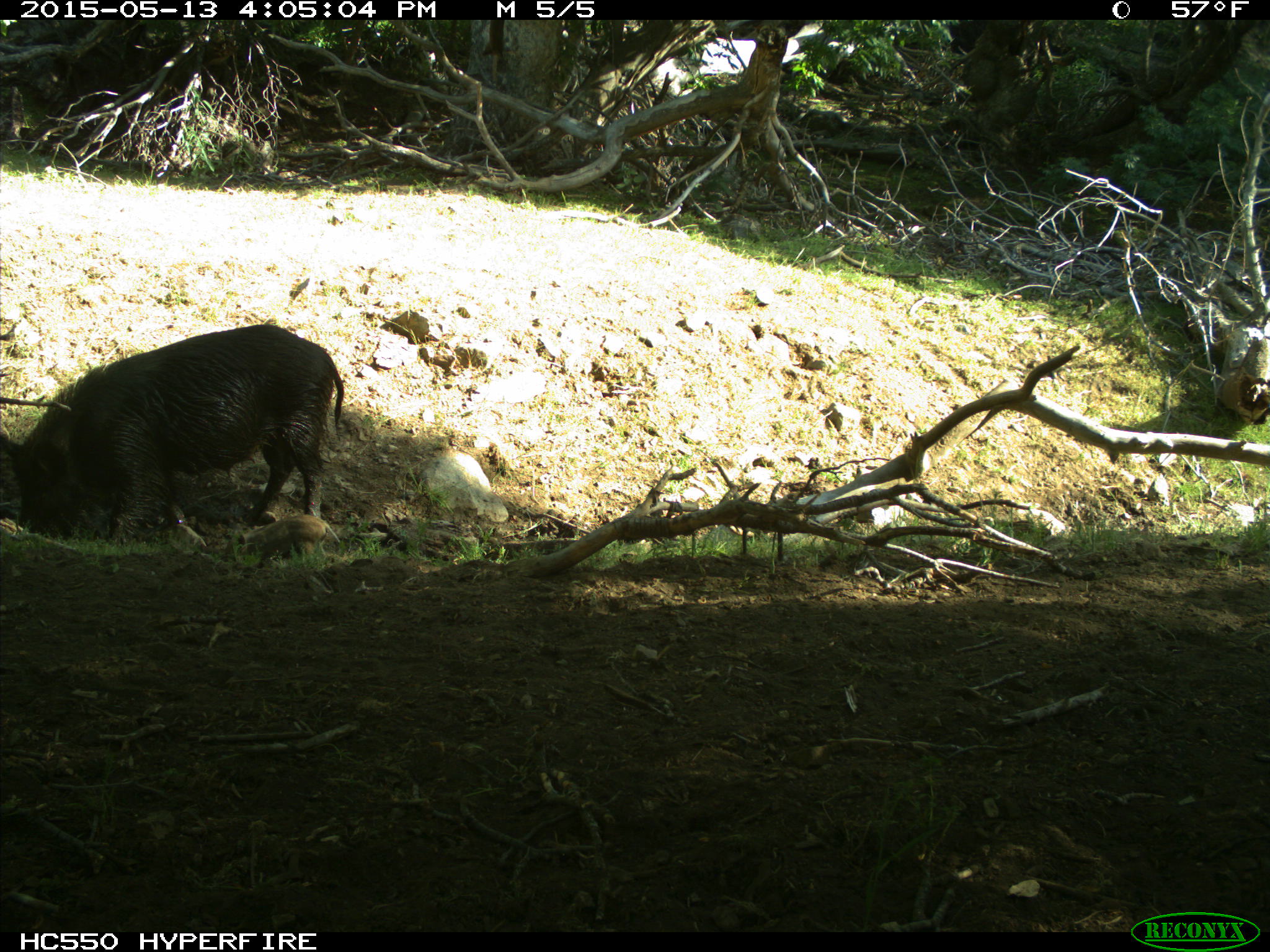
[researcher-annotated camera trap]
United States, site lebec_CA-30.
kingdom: Animalia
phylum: Chordata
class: Mammalia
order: Artiodactyla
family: Suidae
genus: Sus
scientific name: Sus scrofa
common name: wild boar